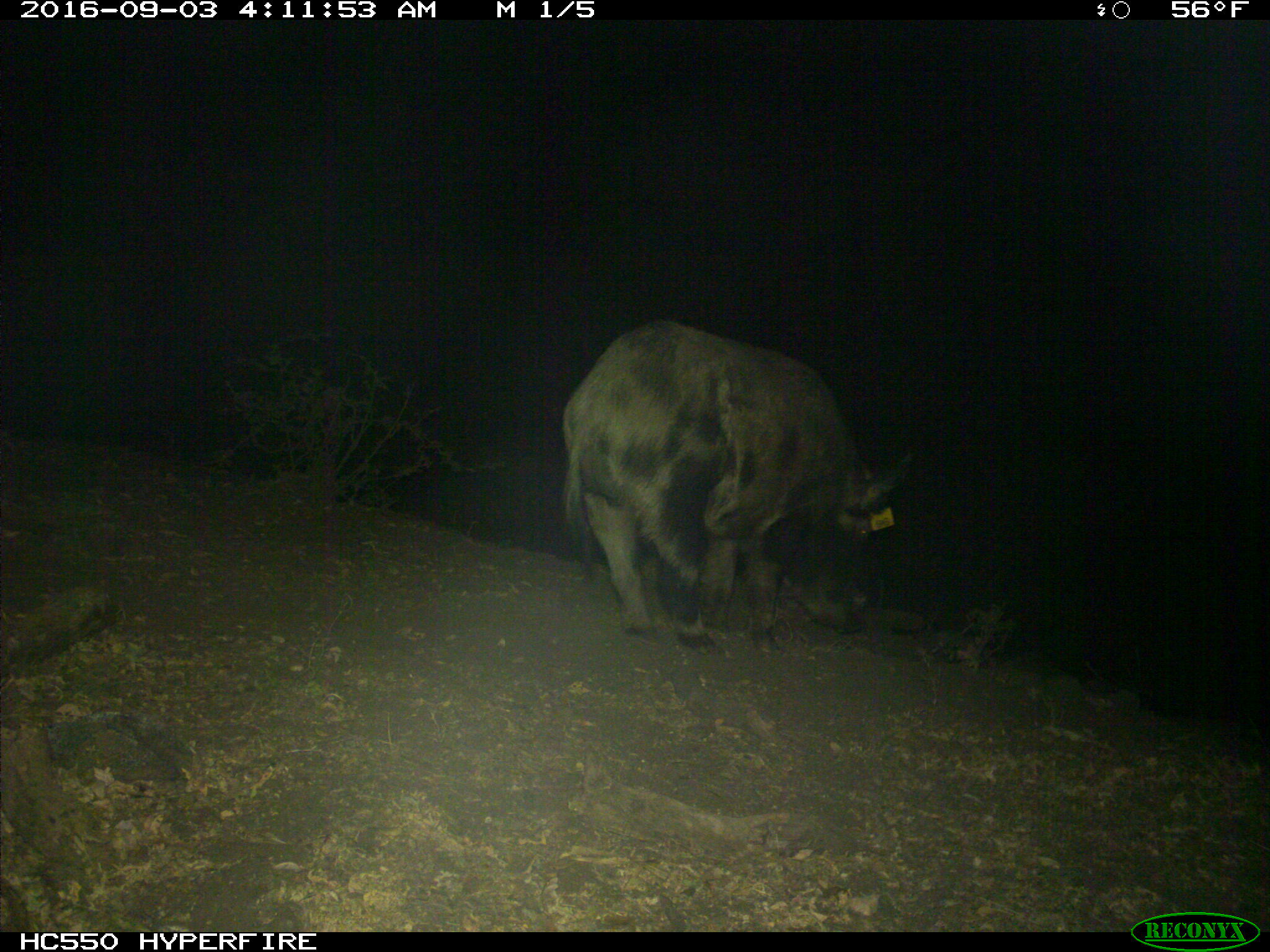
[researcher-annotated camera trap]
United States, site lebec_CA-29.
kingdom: Animalia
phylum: Chordata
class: Mammalia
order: Artiodactyla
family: Suidae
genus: Sus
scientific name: Sus scrofa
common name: wild boar